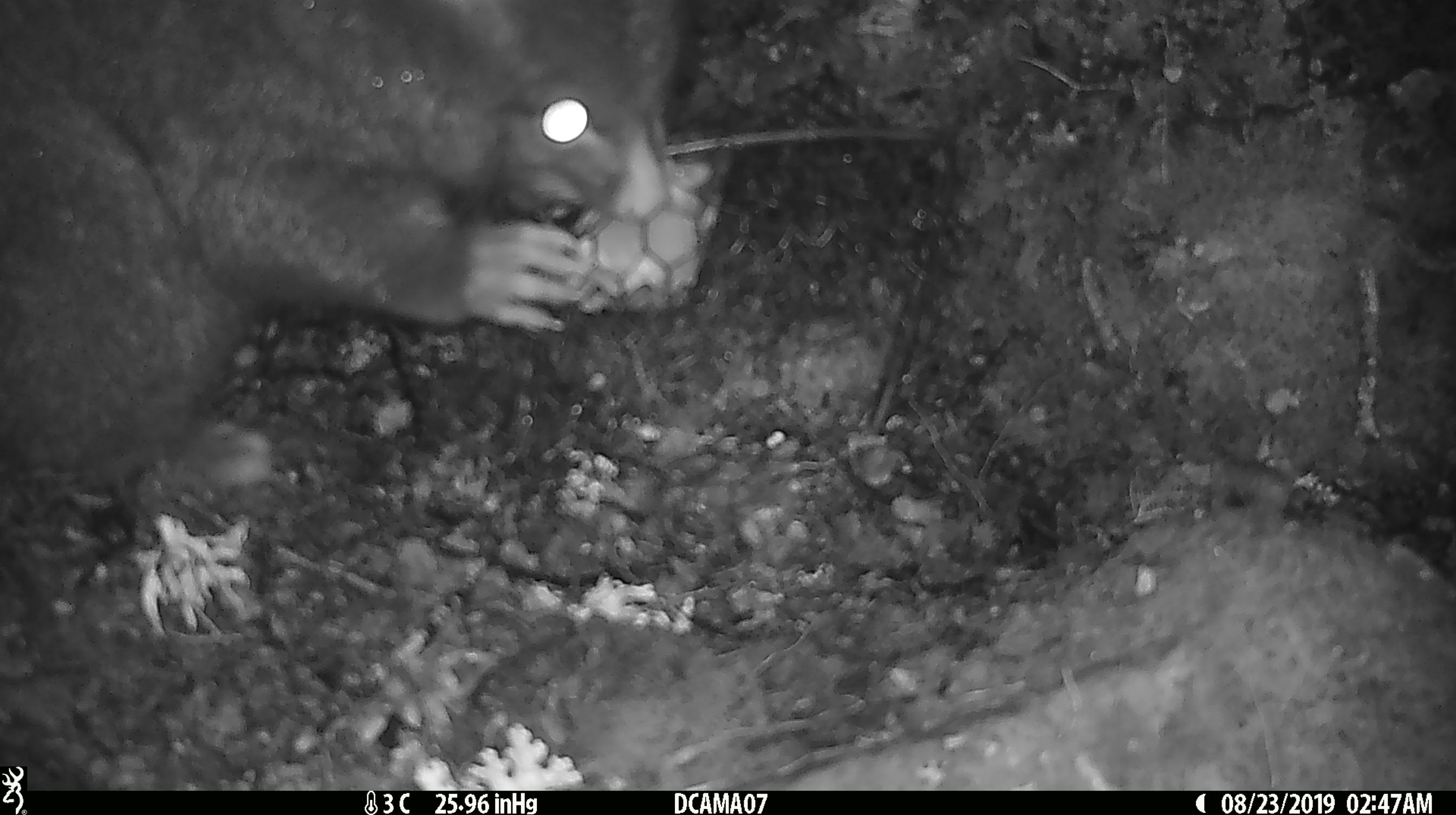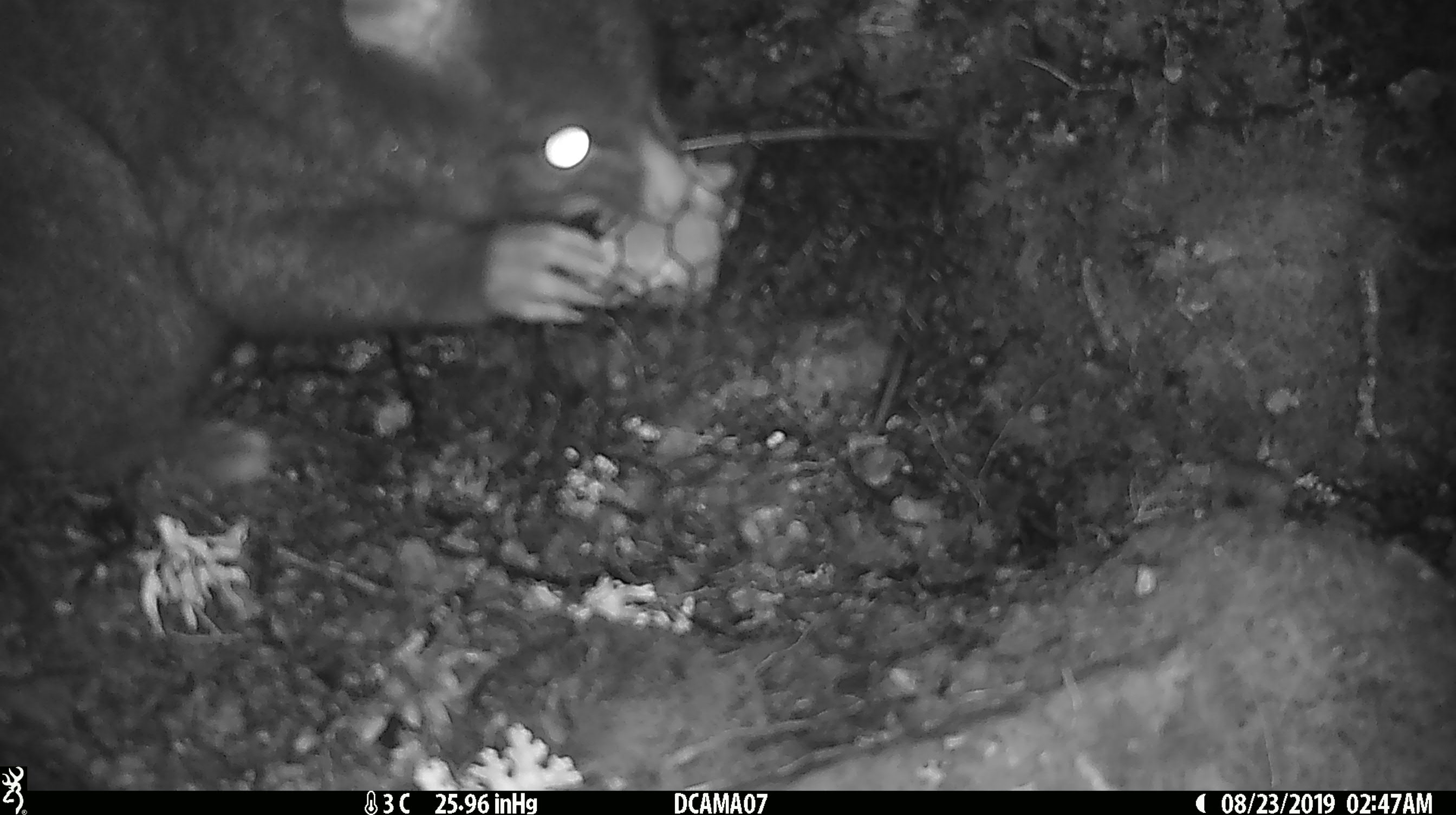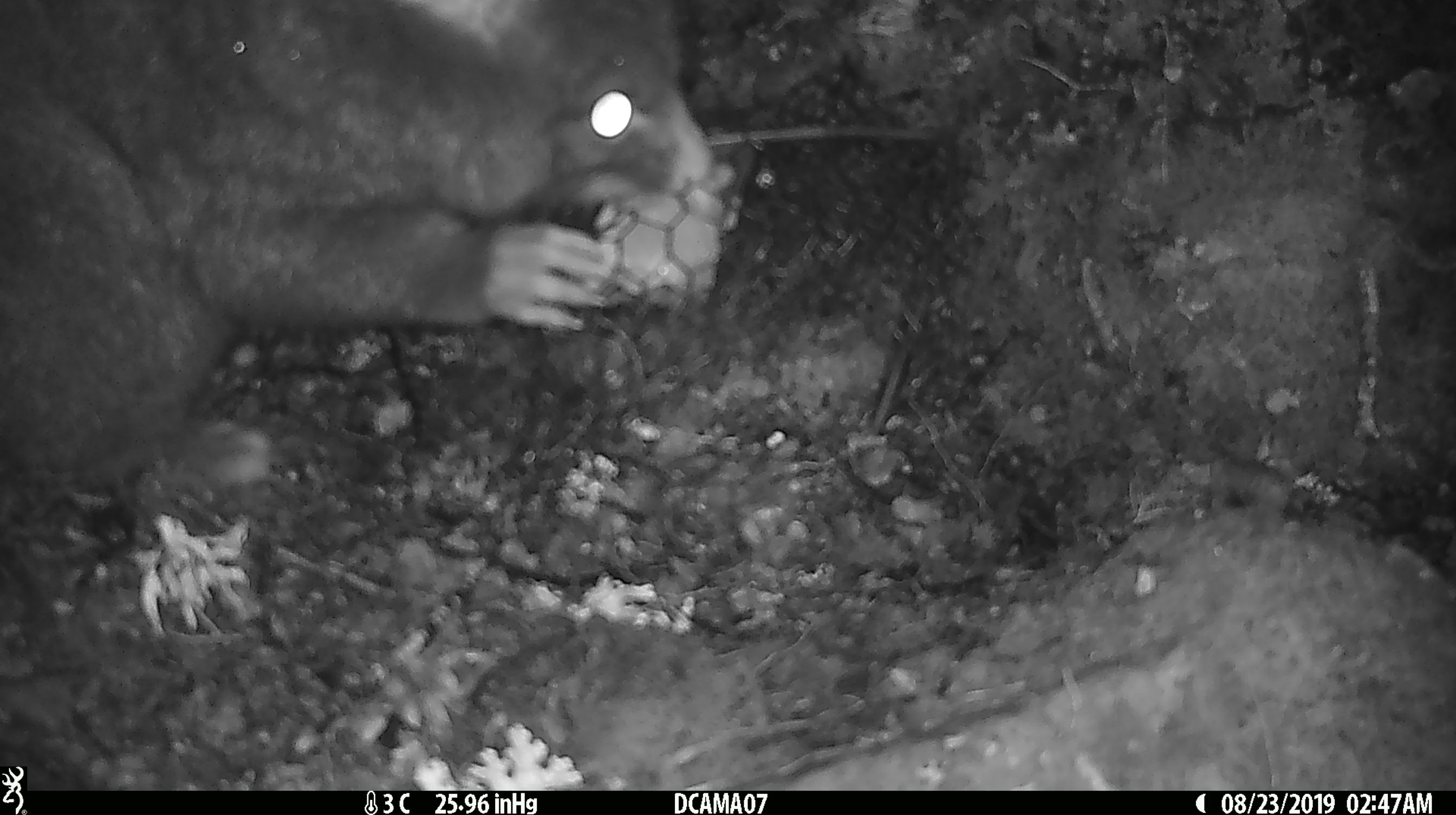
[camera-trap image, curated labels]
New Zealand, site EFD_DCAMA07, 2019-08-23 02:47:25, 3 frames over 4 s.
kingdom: Animalia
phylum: Chordata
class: Mammalia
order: Diprotodontia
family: Phalangeridae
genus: Trichosurus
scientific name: Trichosurus vulpecula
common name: common brushtail possum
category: possum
Possum (common brushtail possum) (Trichosurus vulpecula).